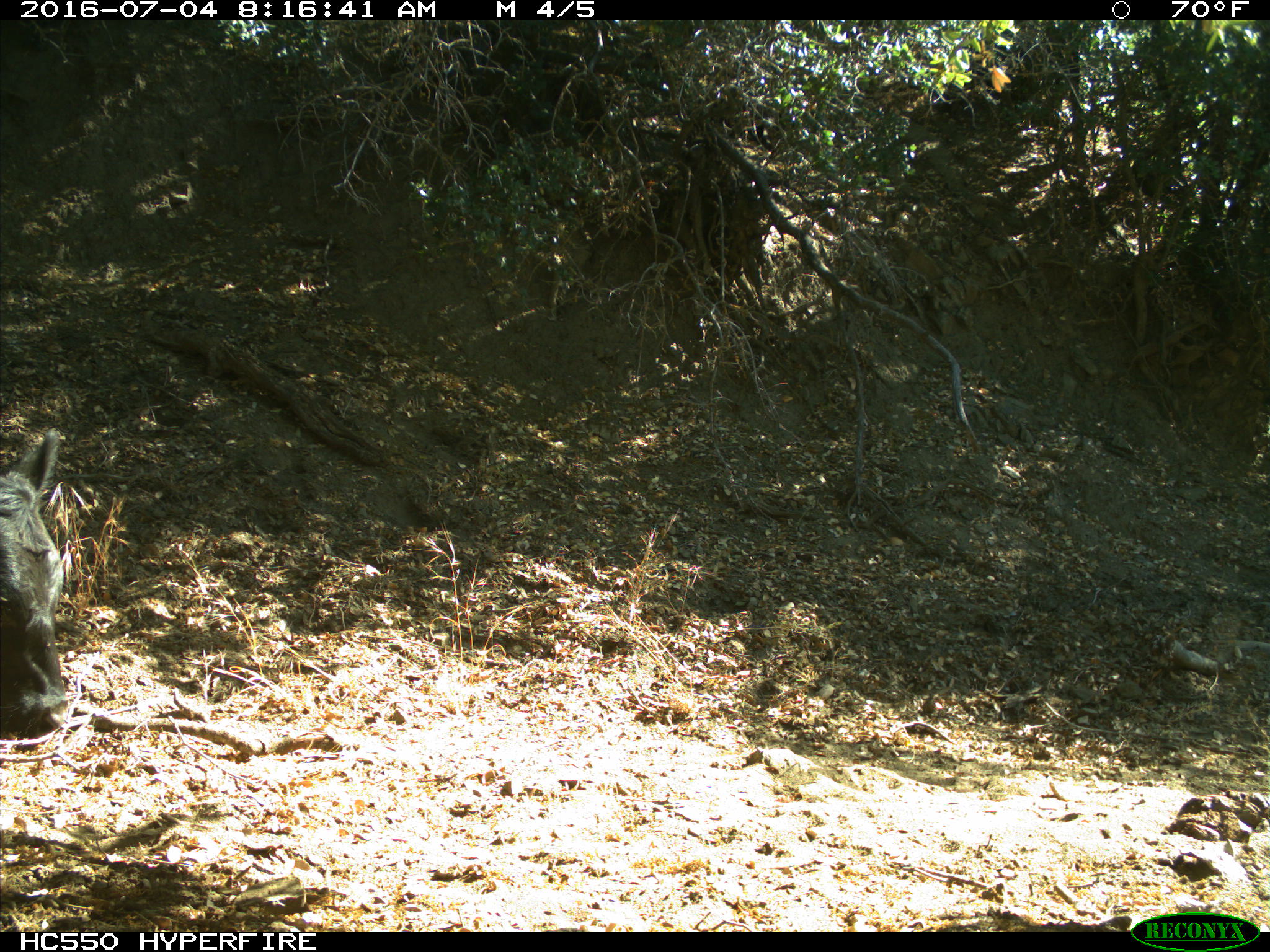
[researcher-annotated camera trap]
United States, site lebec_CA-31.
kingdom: Animalia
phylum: Chordata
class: Mammalia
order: Artiodactyla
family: Bovidae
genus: Bos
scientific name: Bos taurus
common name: domestic cow